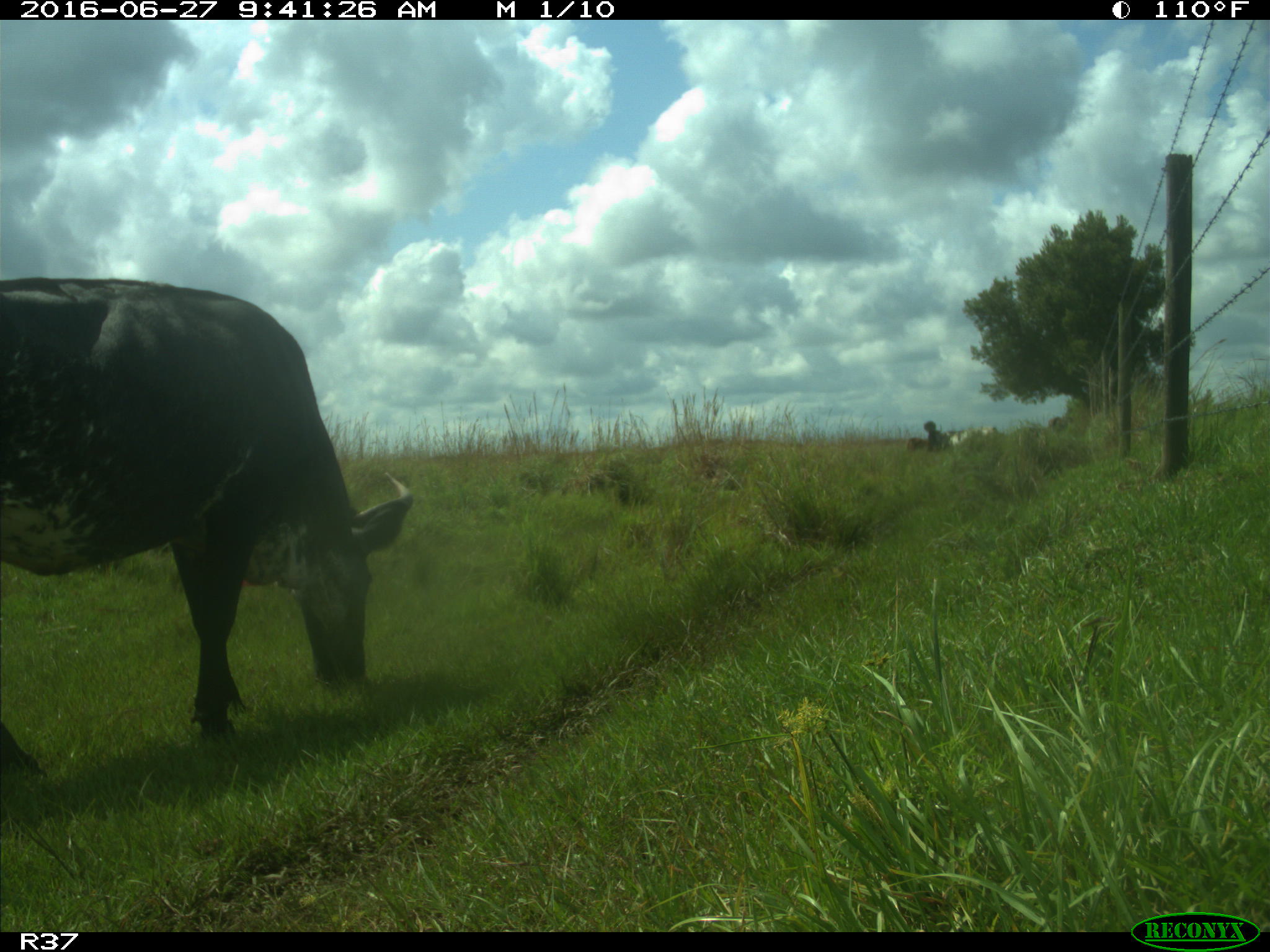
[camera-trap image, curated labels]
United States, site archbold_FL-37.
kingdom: Animalia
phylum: Chordata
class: Mammalia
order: Artiodactyla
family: Bovidae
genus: Bos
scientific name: Bos taurus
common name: domestic cow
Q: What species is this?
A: Bos taurus (domestic cow).